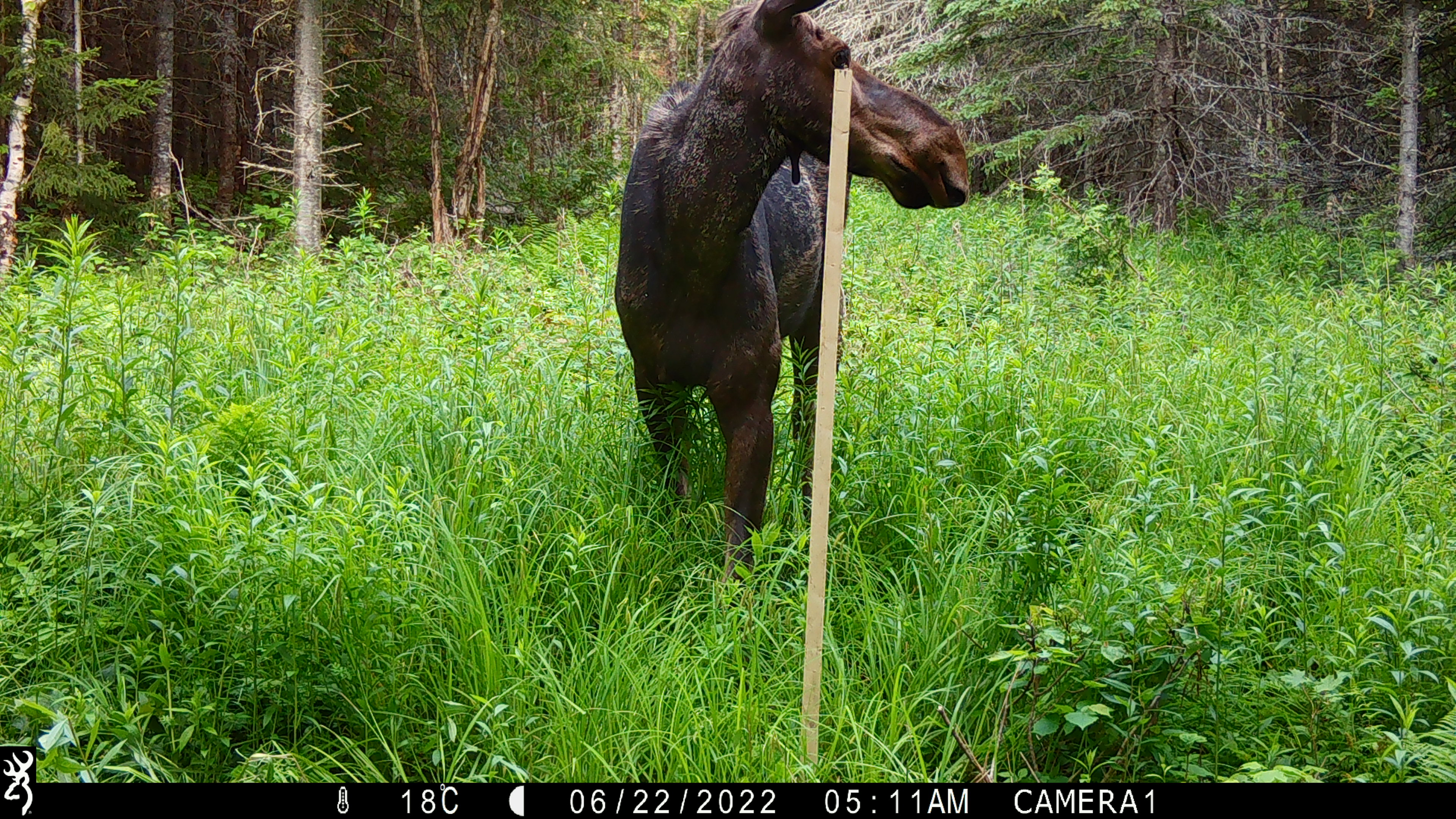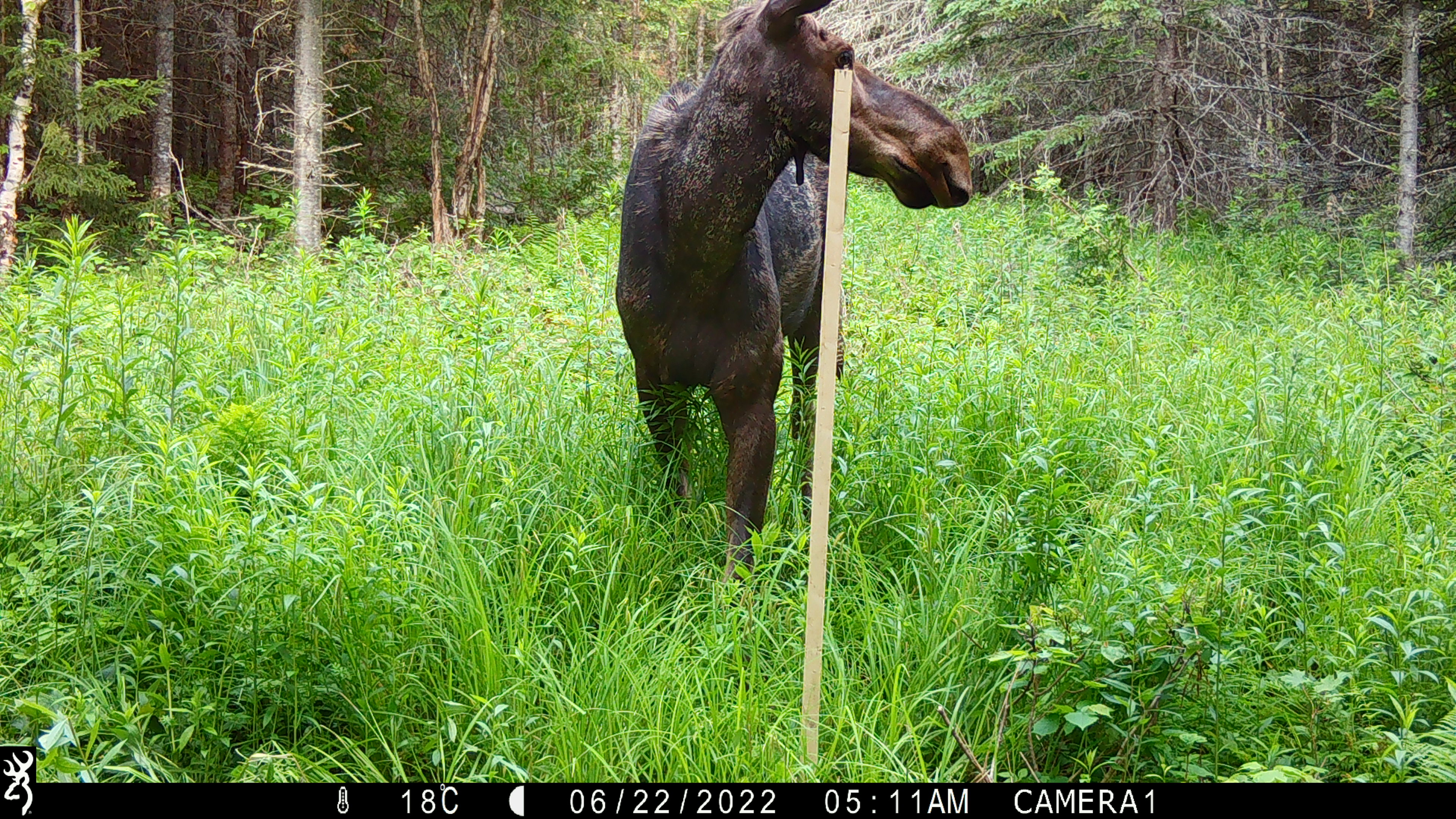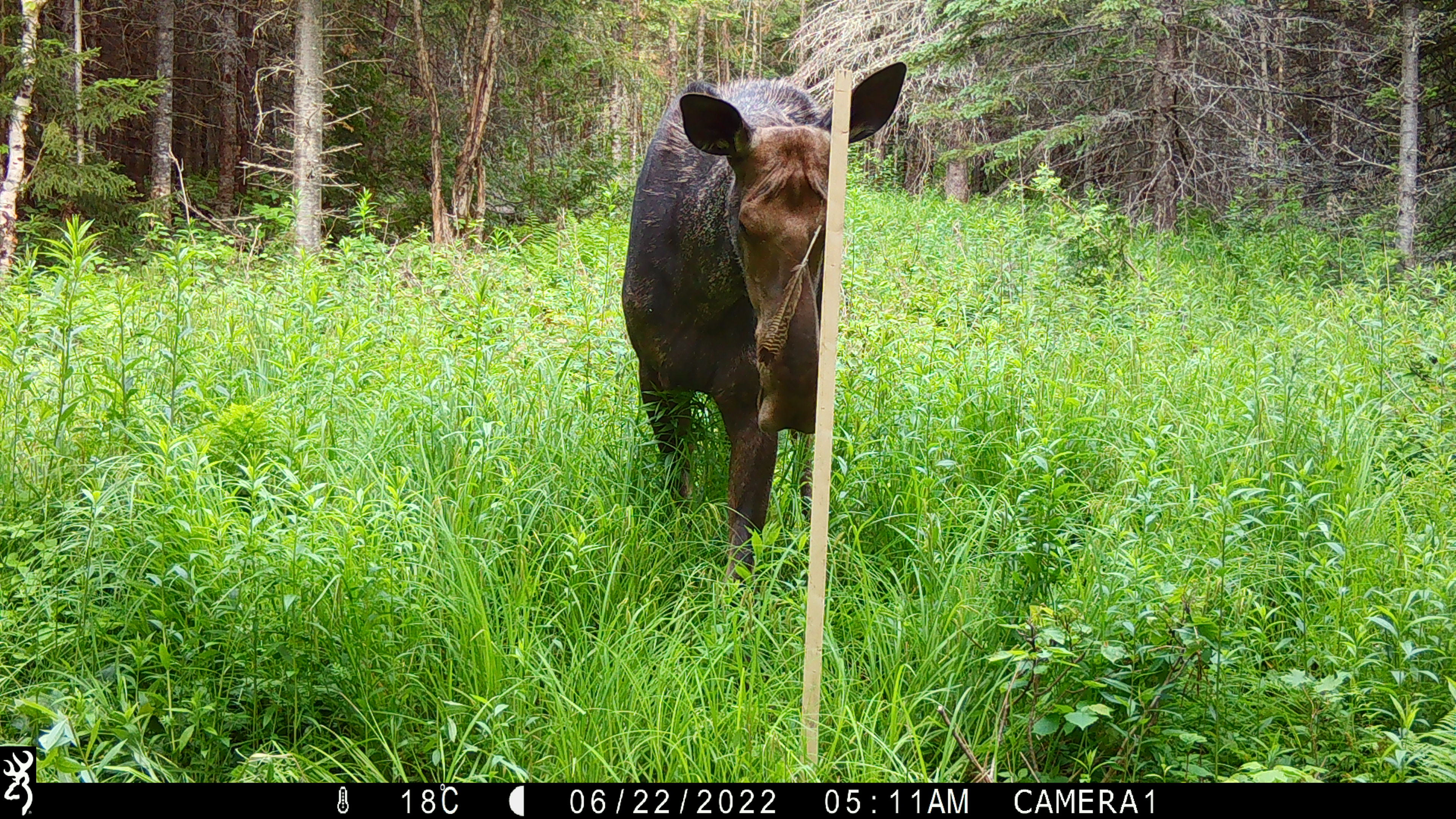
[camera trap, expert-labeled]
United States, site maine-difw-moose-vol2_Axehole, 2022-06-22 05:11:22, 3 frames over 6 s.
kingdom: Animalia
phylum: Chordata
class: Mammalia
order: Artiodactyla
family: Cervidae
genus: Alces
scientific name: Alces alces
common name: moose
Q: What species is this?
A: Moose (Alces alces).